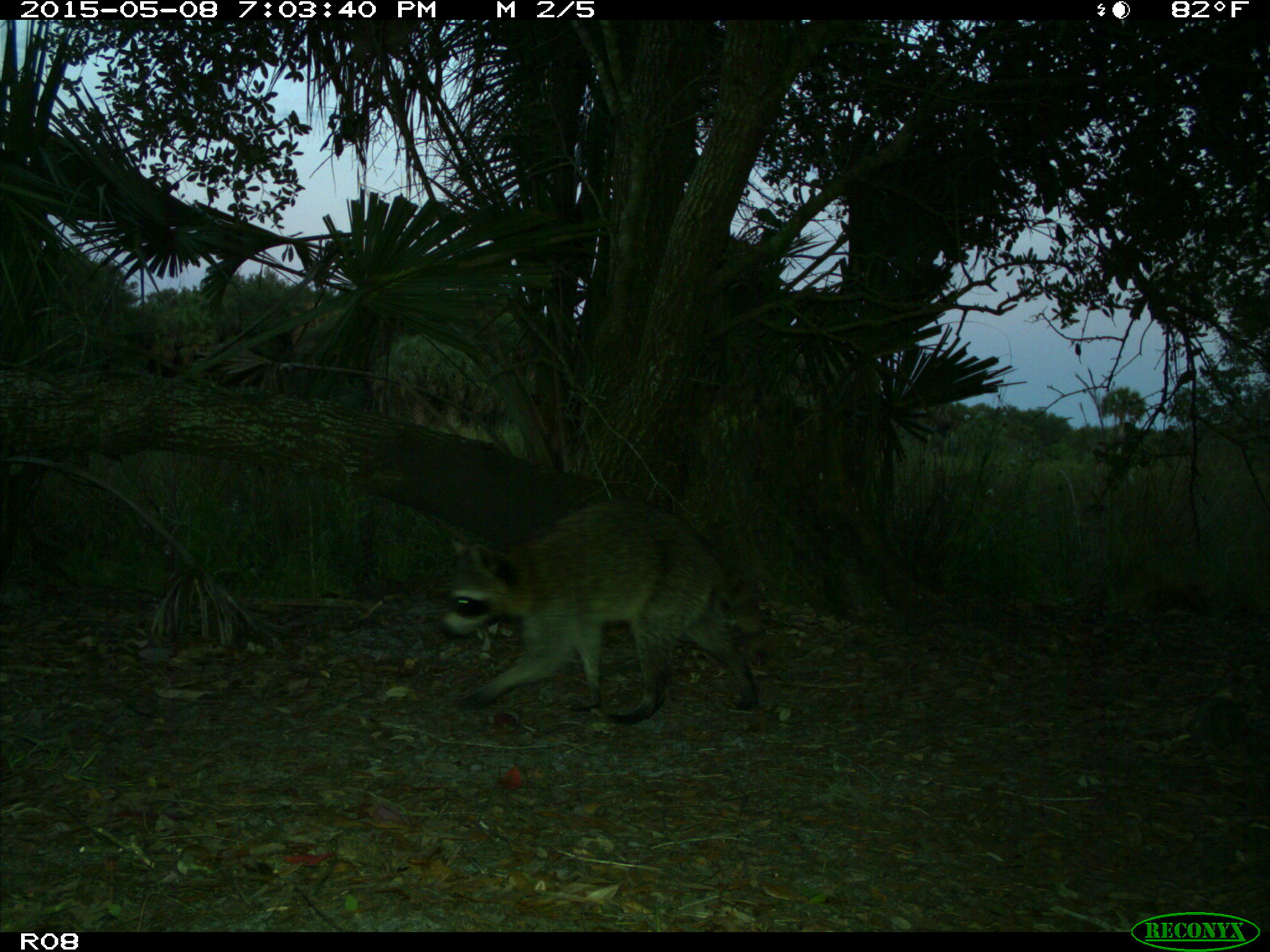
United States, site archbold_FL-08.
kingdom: Animalia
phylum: Chordata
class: Mammalia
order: Carnivora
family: Procyonidae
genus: Procyon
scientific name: Procyon lotor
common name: common raccoon